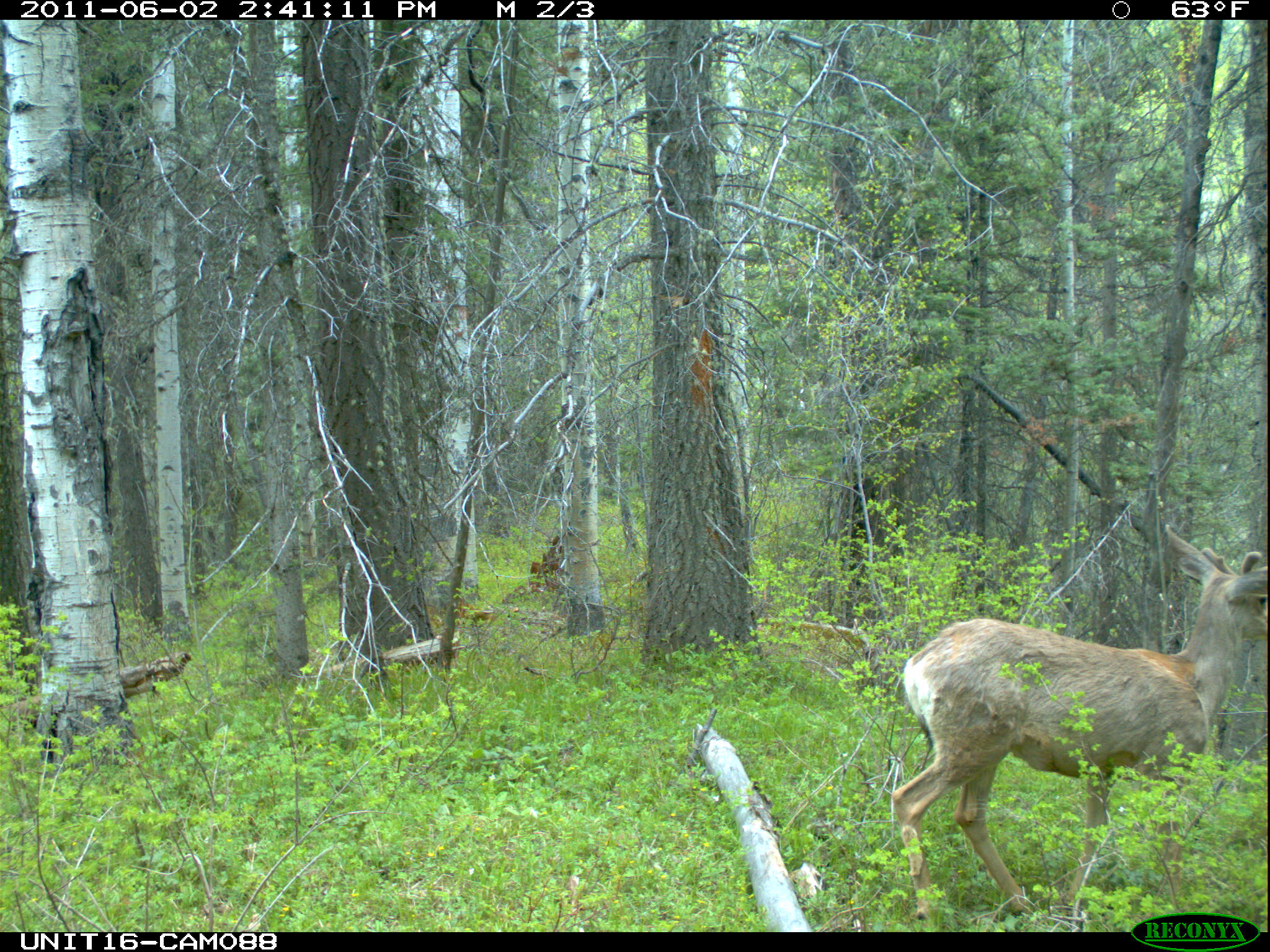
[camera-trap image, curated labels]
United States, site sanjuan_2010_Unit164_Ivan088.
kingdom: Animalia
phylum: Chordata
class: Mammalia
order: Artiodactyla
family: Cervidae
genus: Odocoileus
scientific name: Odocoileus hemionus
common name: mule deer